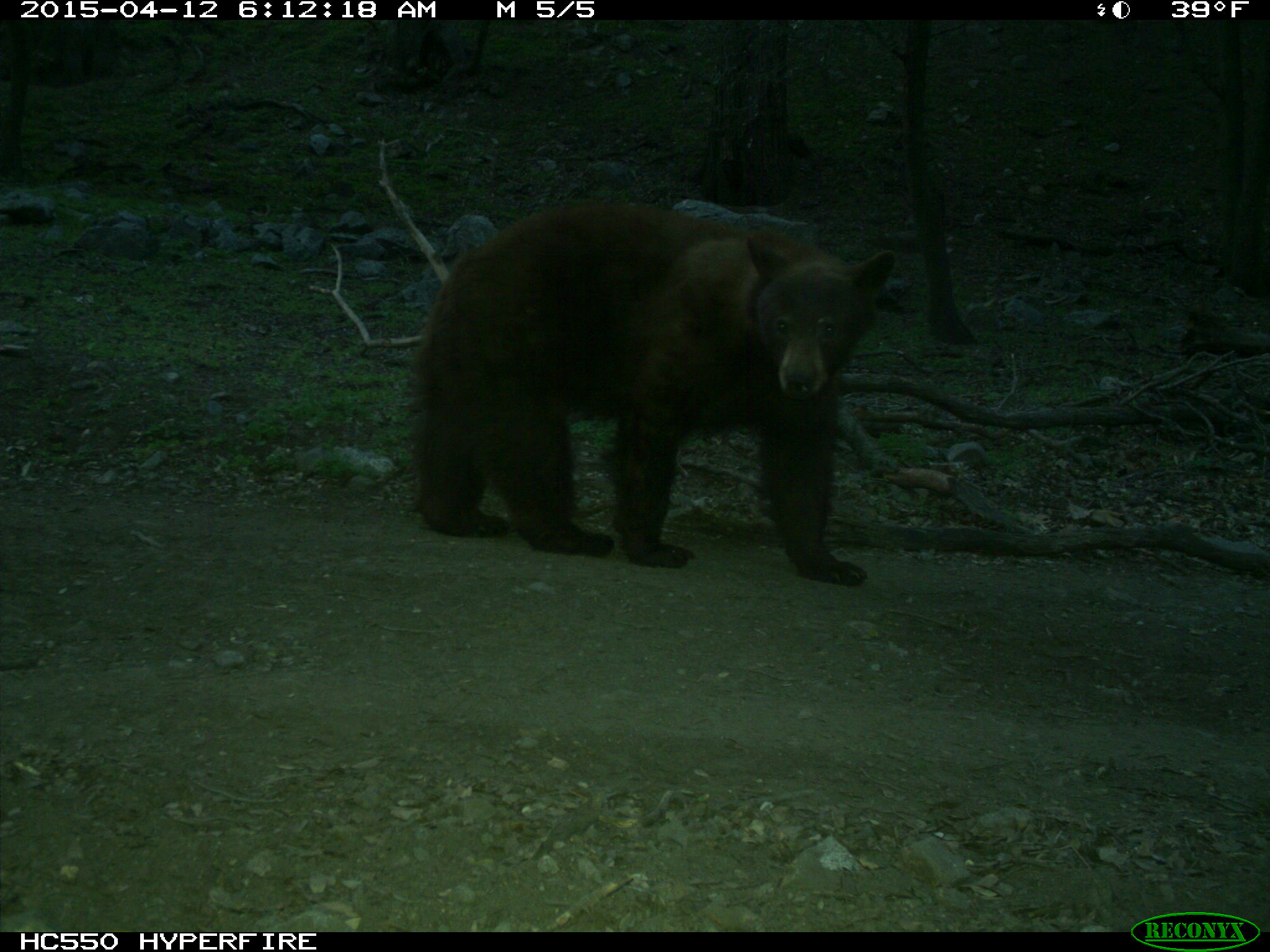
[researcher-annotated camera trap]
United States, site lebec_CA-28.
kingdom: Animalia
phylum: Chordata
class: Mammalia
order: Carnivora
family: Ursidae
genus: Ursus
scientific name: Ursus americanus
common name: american black bear